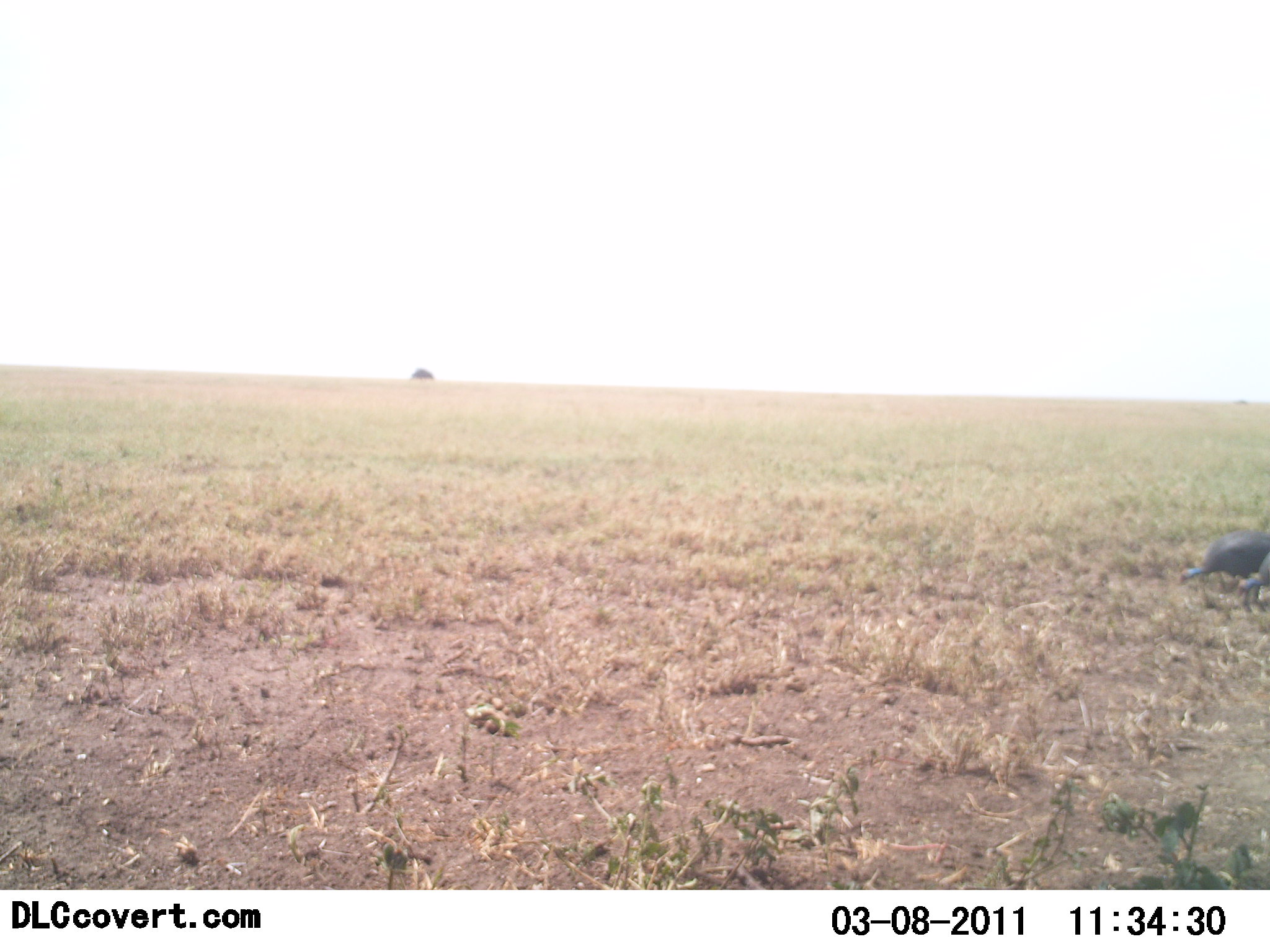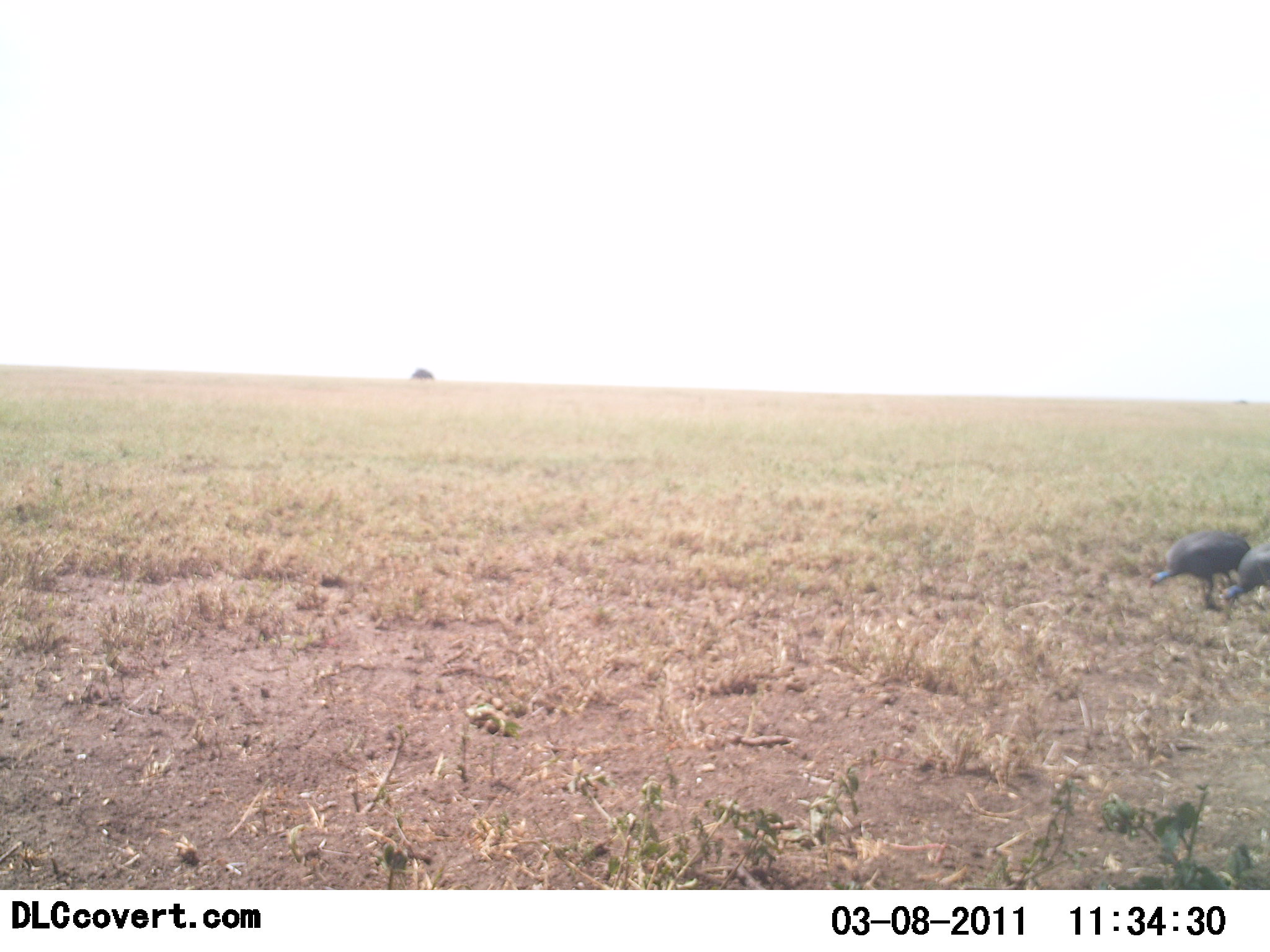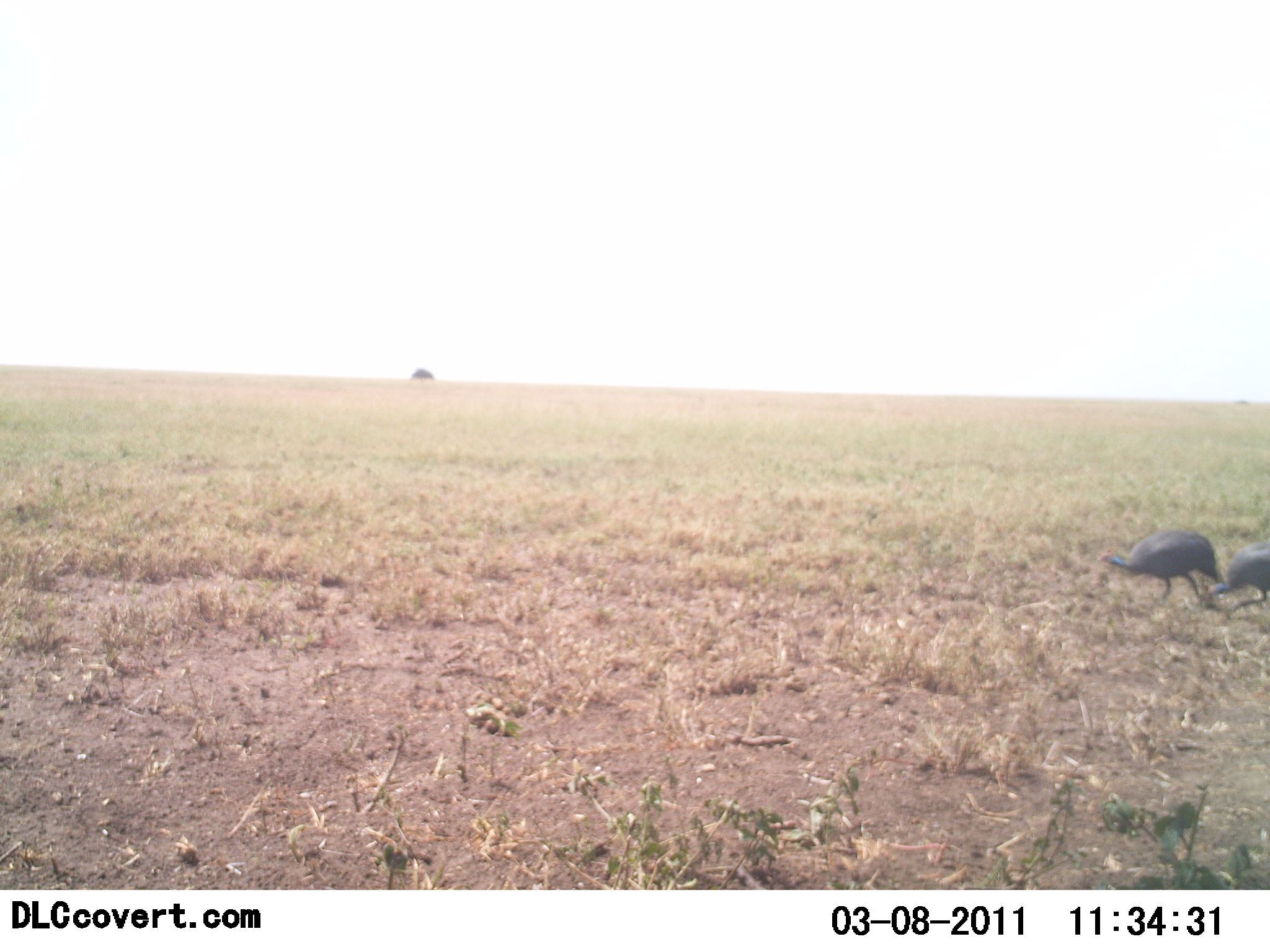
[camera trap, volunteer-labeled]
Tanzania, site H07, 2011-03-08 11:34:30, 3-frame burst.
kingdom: Animalia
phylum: Chordata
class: Aves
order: Galliformes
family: Numididae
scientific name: Numididae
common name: guinea fowl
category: guineafowl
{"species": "guineafowl (guinea fowl) (Numididae)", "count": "2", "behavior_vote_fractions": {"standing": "23%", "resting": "0%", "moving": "31%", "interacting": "0%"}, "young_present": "0%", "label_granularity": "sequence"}